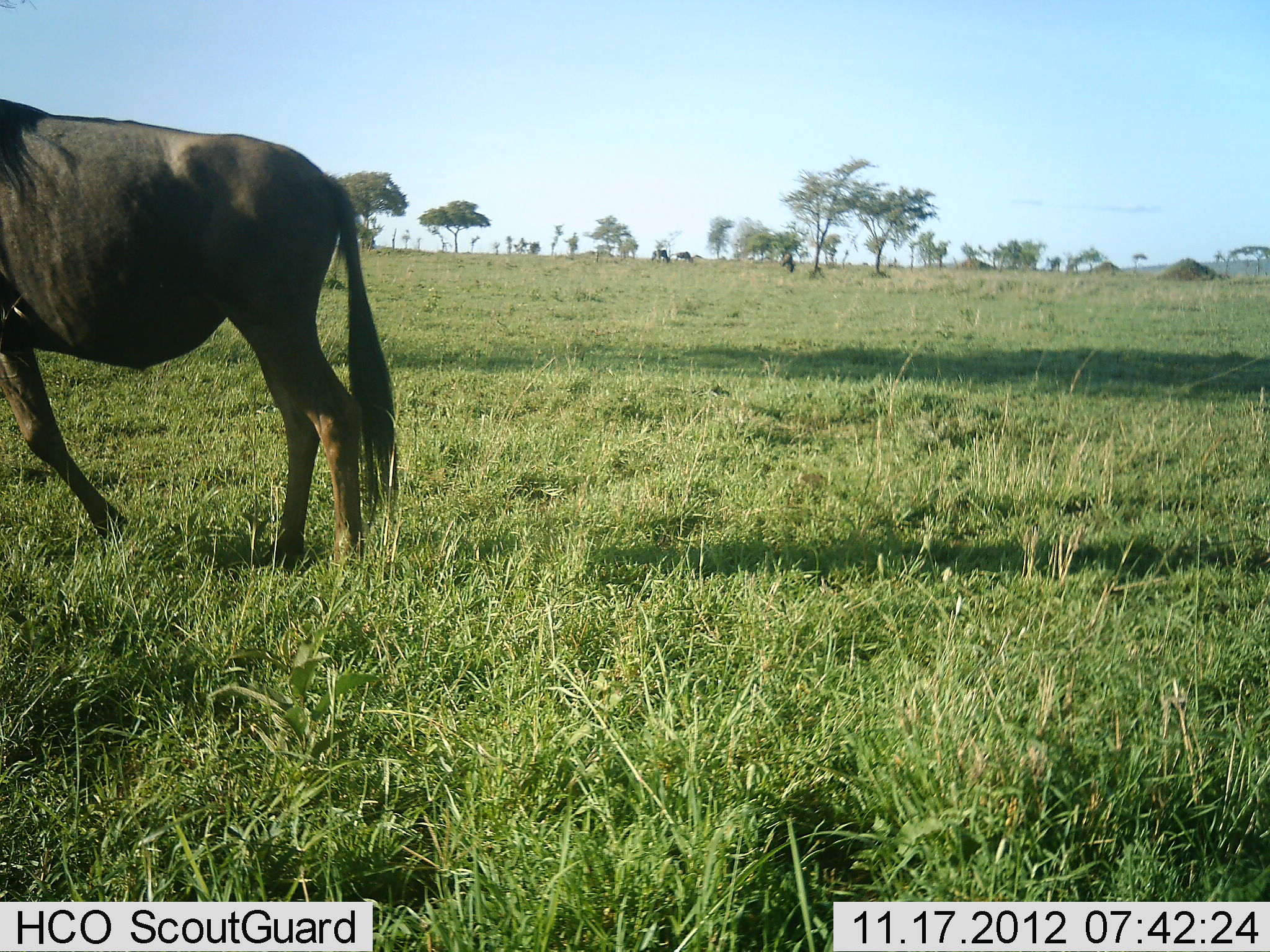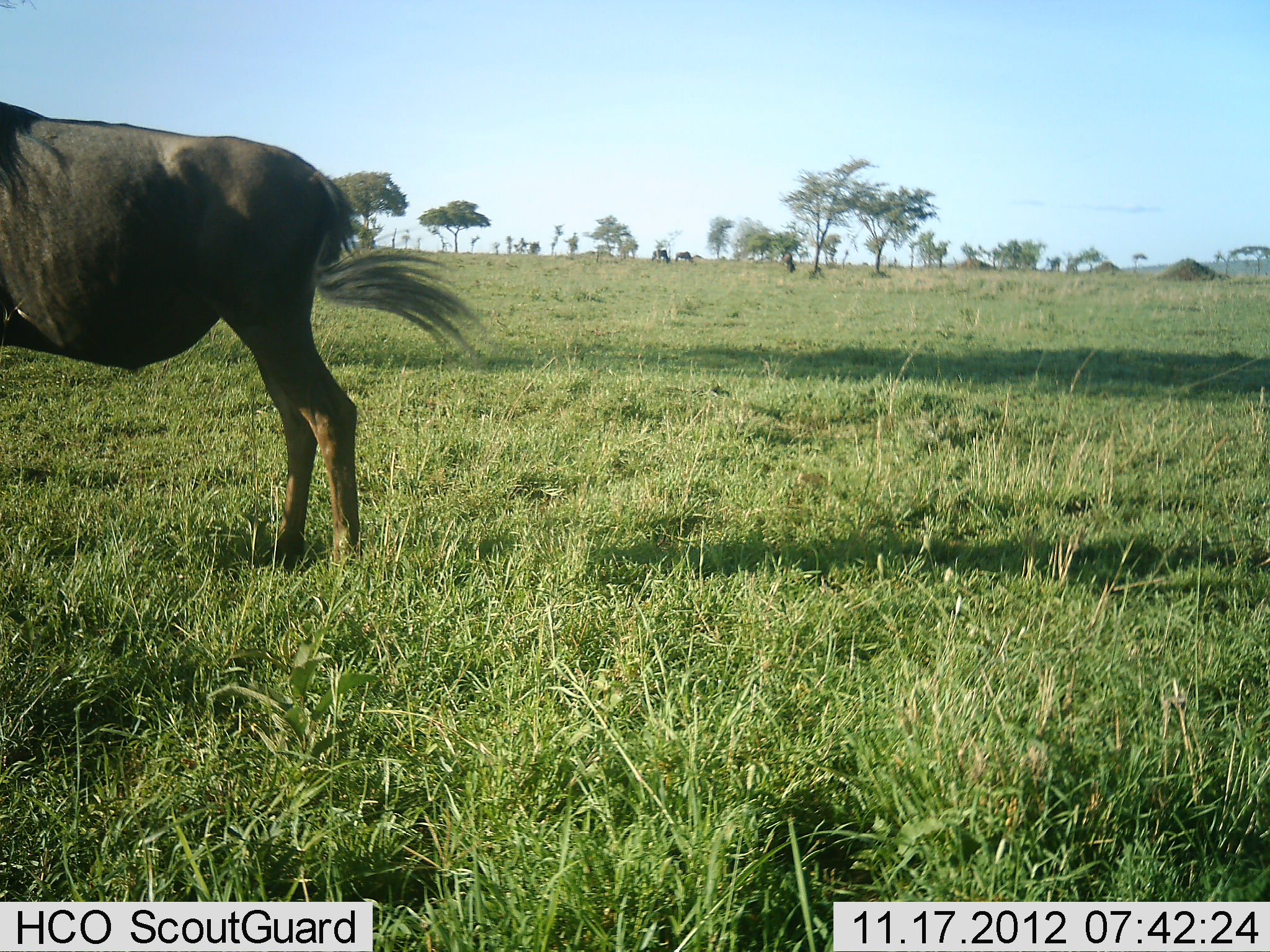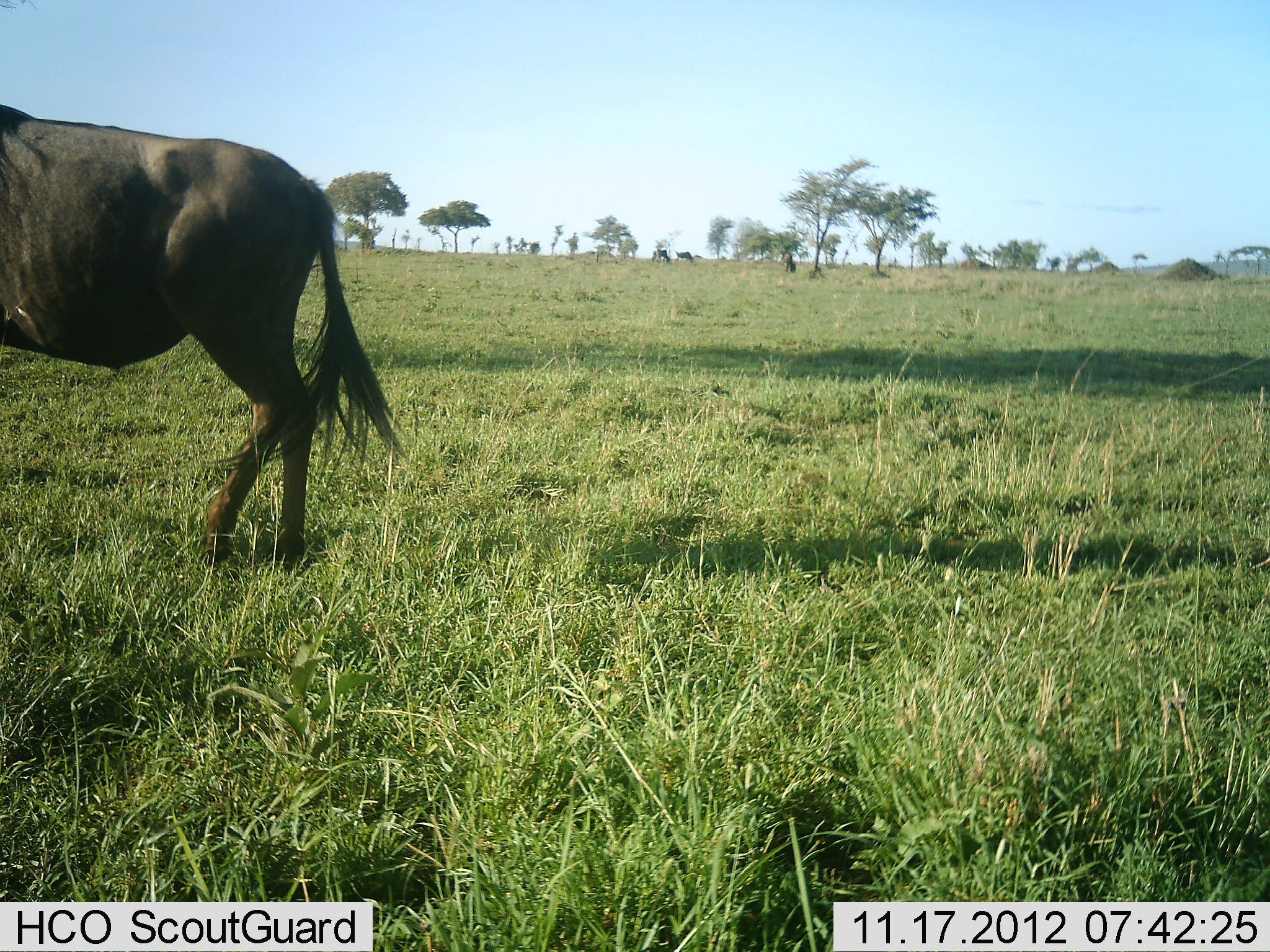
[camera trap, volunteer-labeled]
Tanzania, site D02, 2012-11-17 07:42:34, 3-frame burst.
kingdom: Animalia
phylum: Chordata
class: Mammalia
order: Artiodactyla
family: Bovidae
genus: Connochaetes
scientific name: Connochaetes taurinus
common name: blue wildebeest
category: wildebeest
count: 1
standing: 100%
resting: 0%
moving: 10%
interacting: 0%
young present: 0%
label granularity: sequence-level